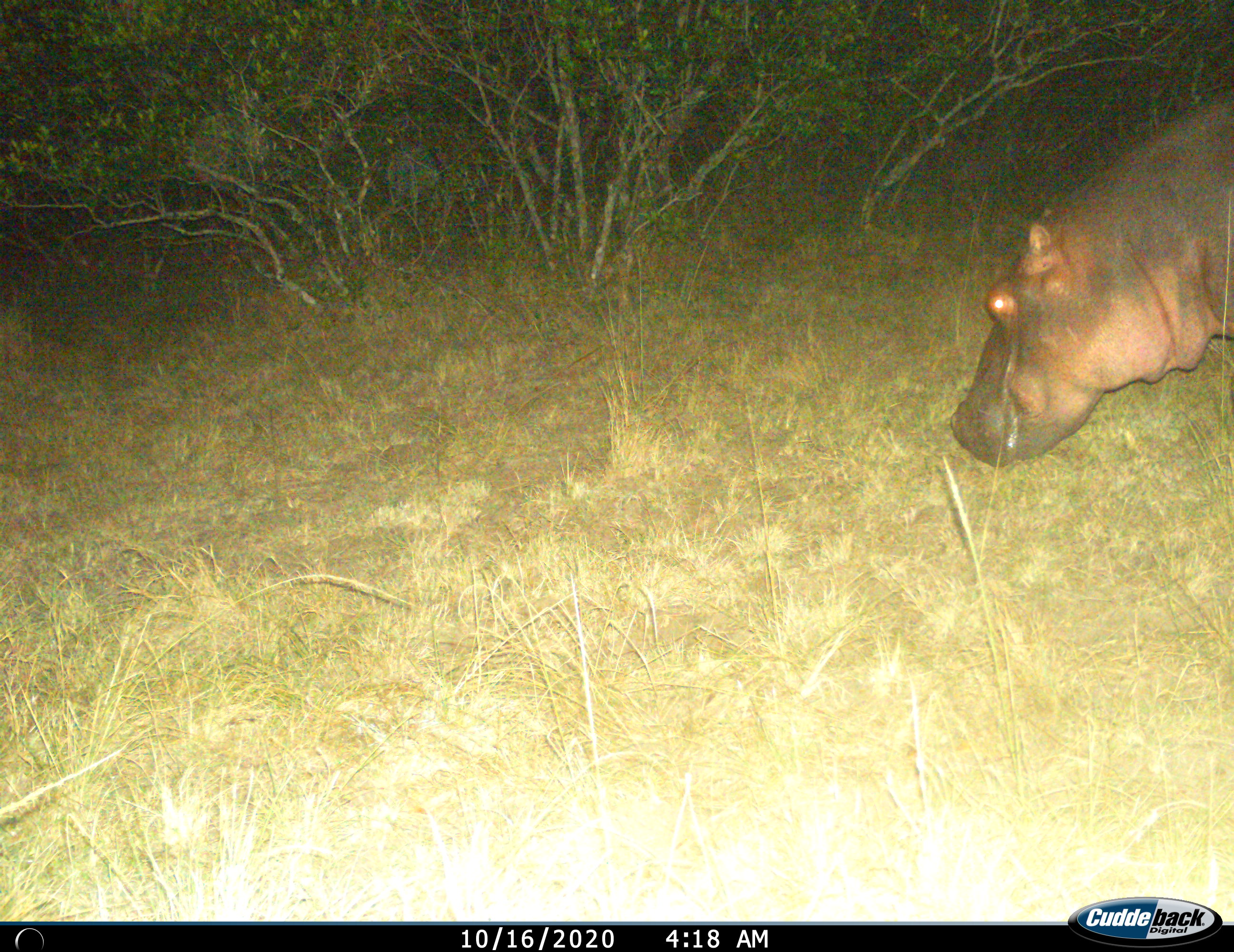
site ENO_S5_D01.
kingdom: Animalia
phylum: Chordata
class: Mammalia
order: Artiodactyla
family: Hippopotamidae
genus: Hippopotamus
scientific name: Hippopotamus amphibius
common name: hippopotamus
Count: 1.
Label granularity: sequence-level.